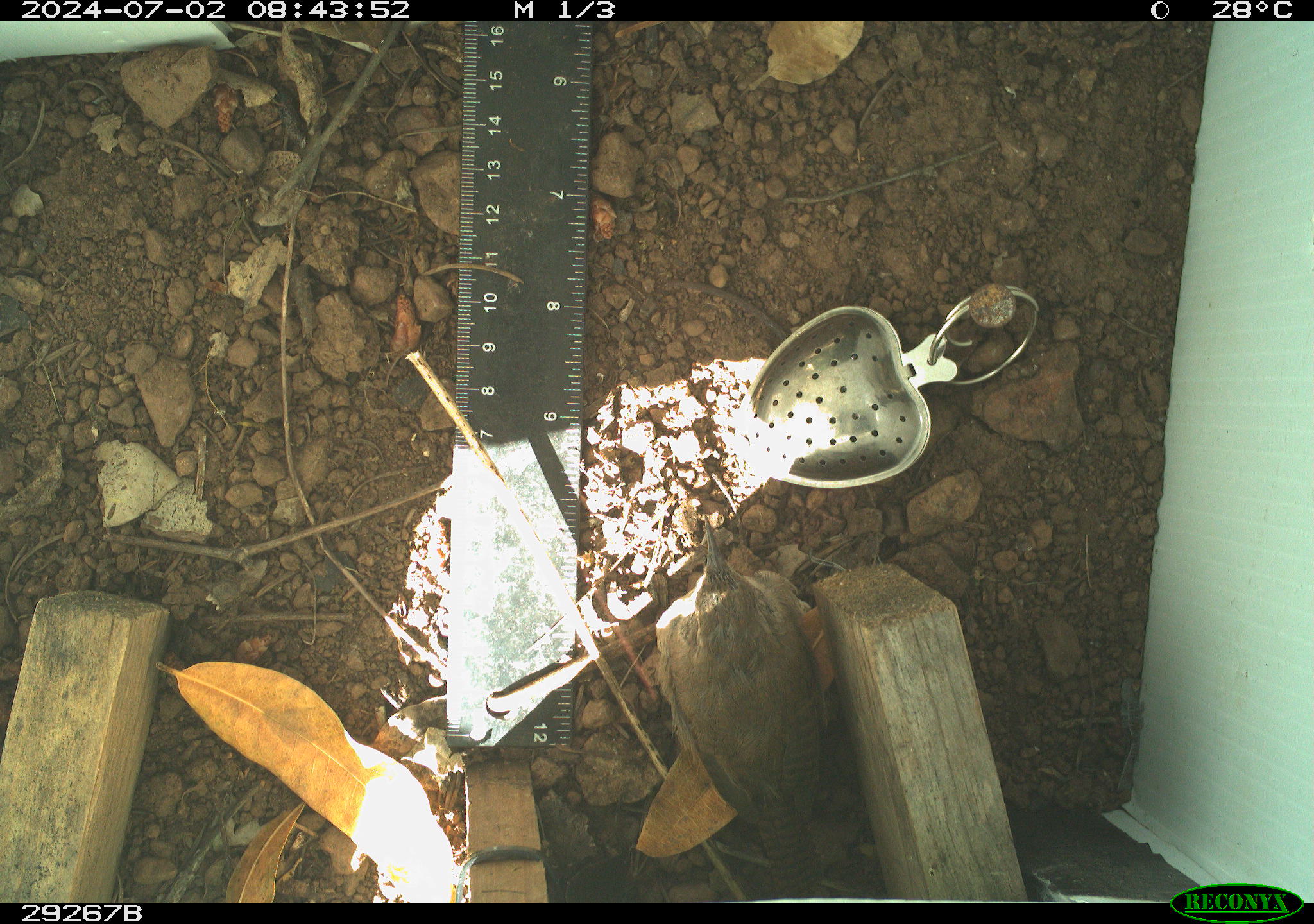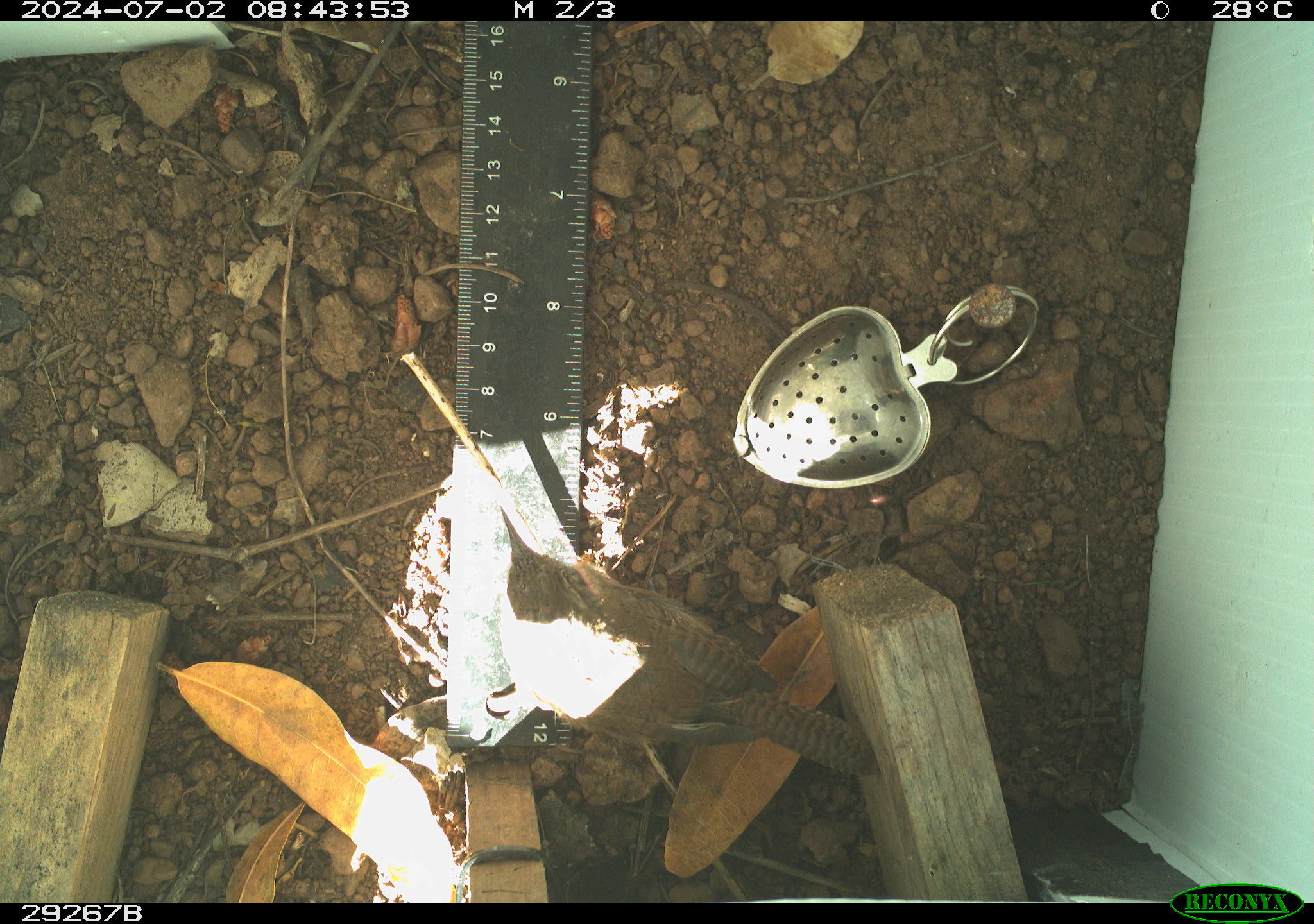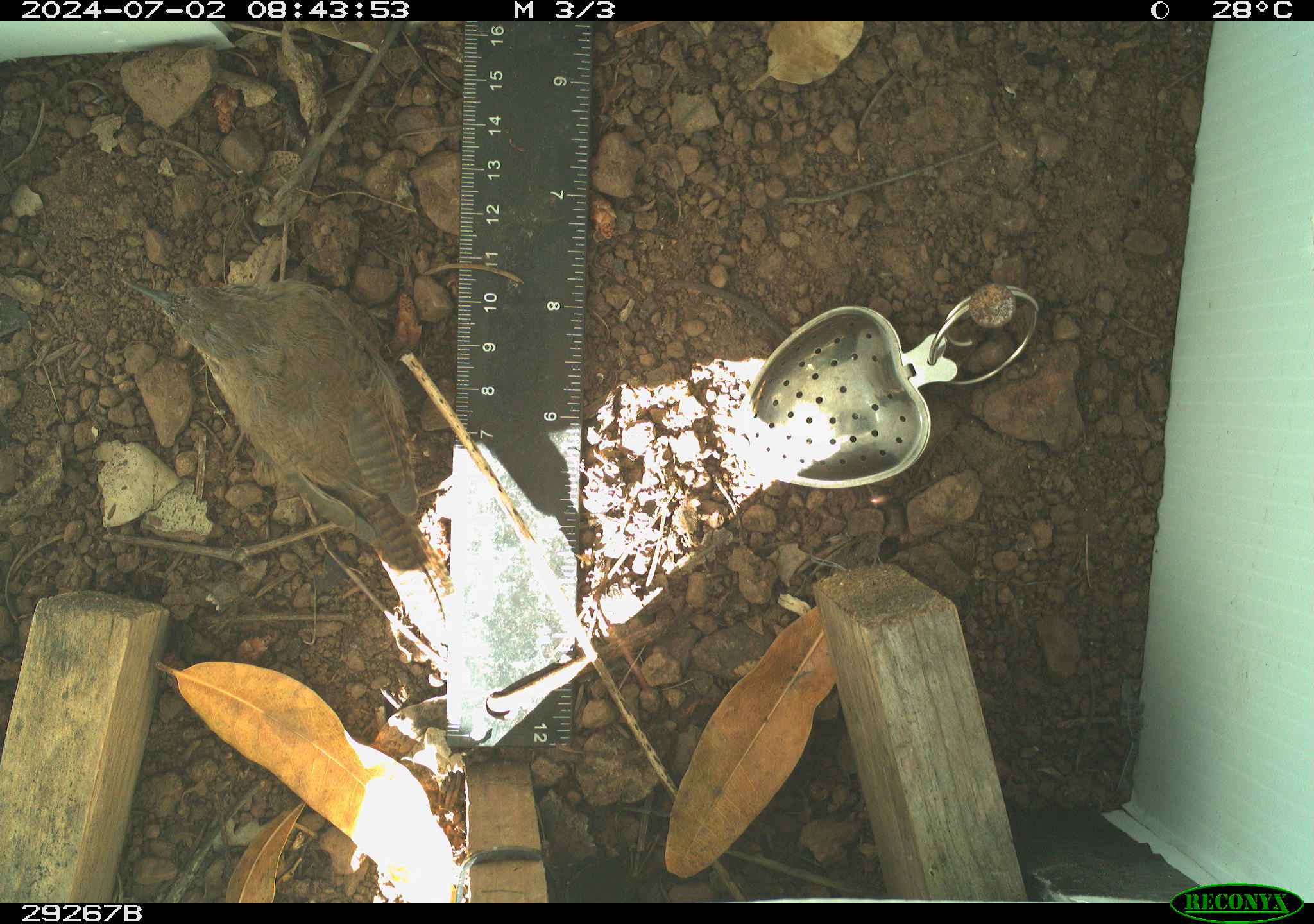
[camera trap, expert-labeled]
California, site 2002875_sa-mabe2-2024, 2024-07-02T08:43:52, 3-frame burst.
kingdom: Animalia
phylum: Chordata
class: Aves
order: Passeriformes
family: Troglodytidae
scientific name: Troglodytidae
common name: wren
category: troglodytidae family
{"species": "troglodytidae family (wren) (Troglodytidae)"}